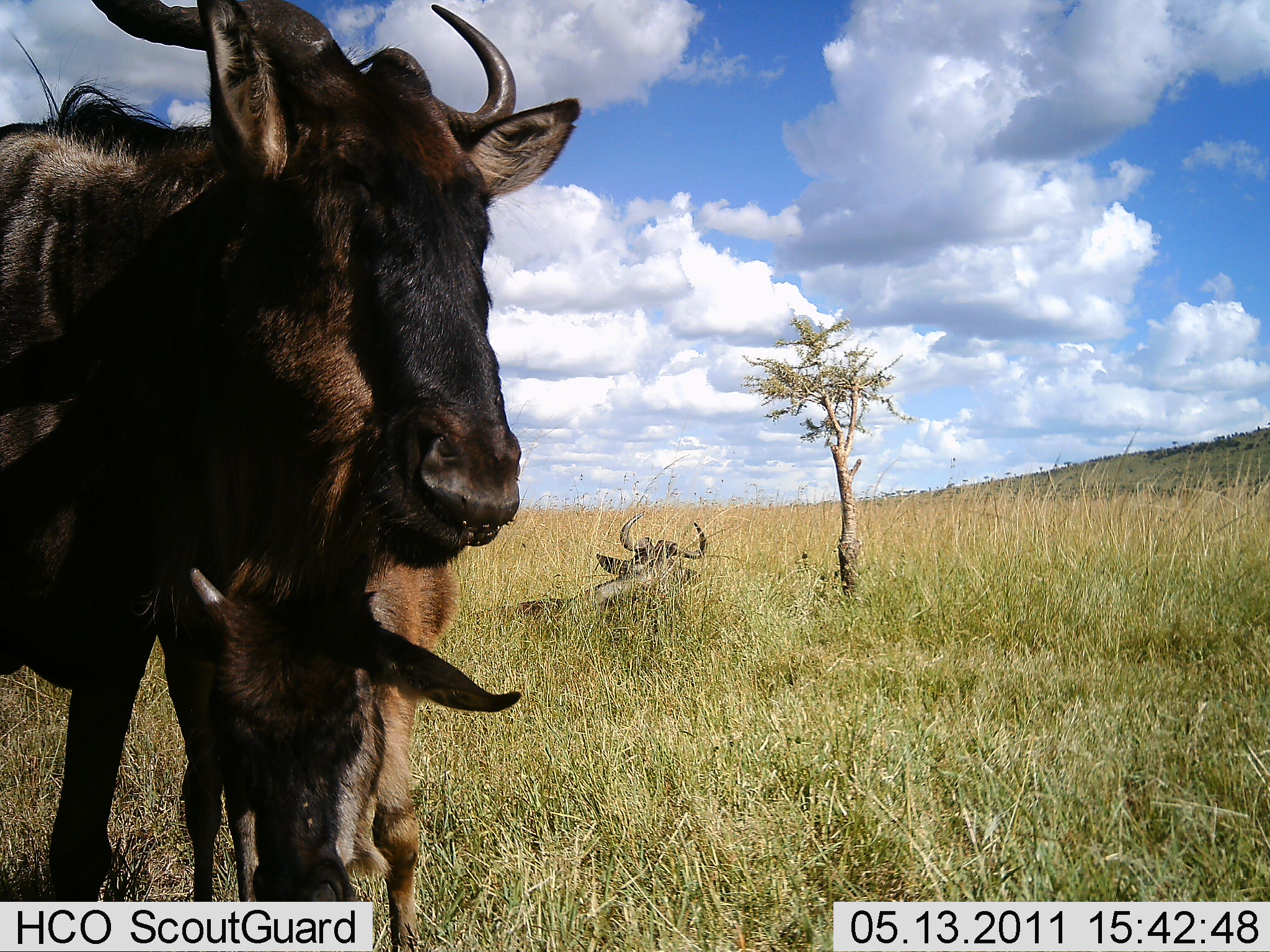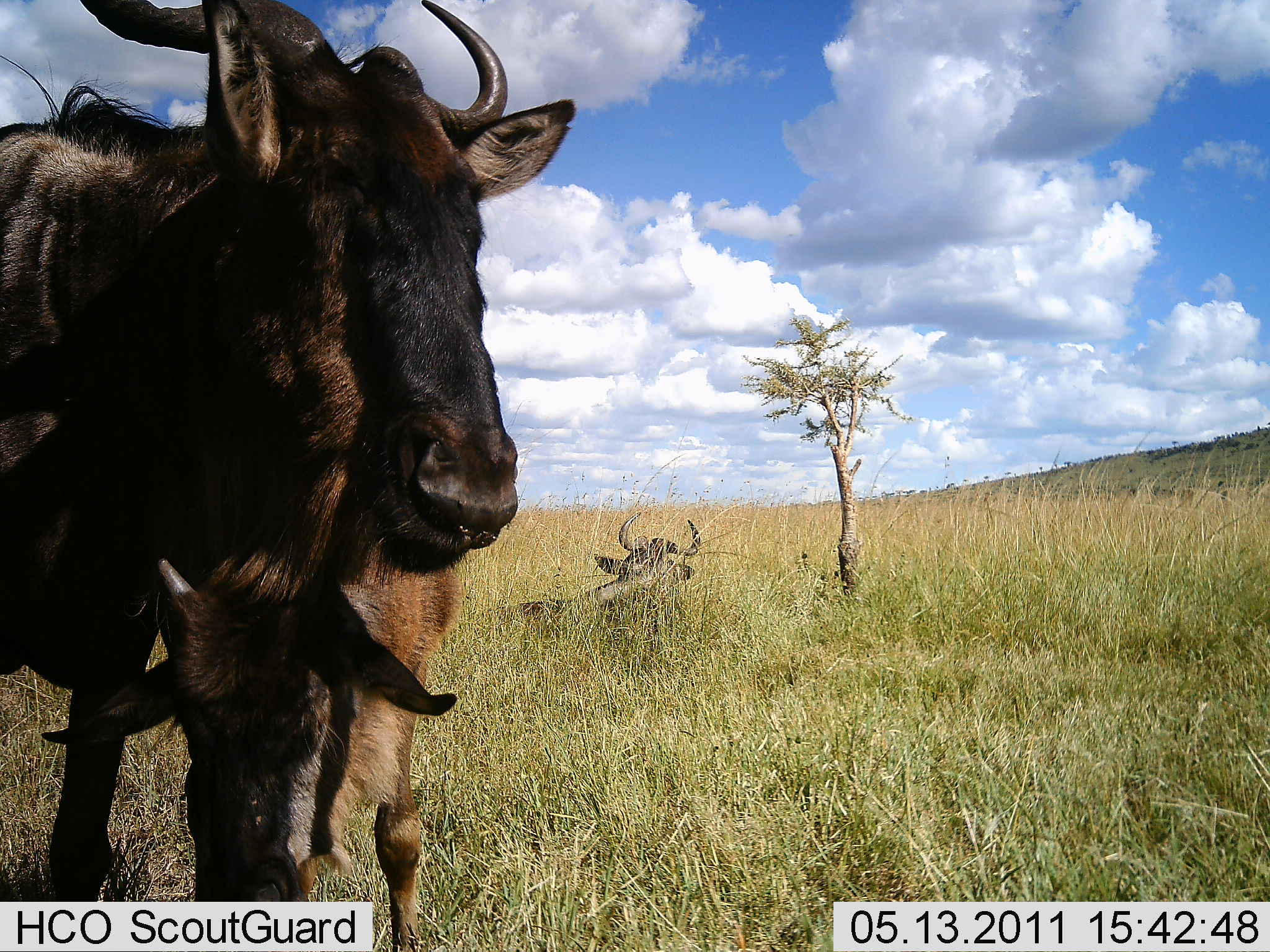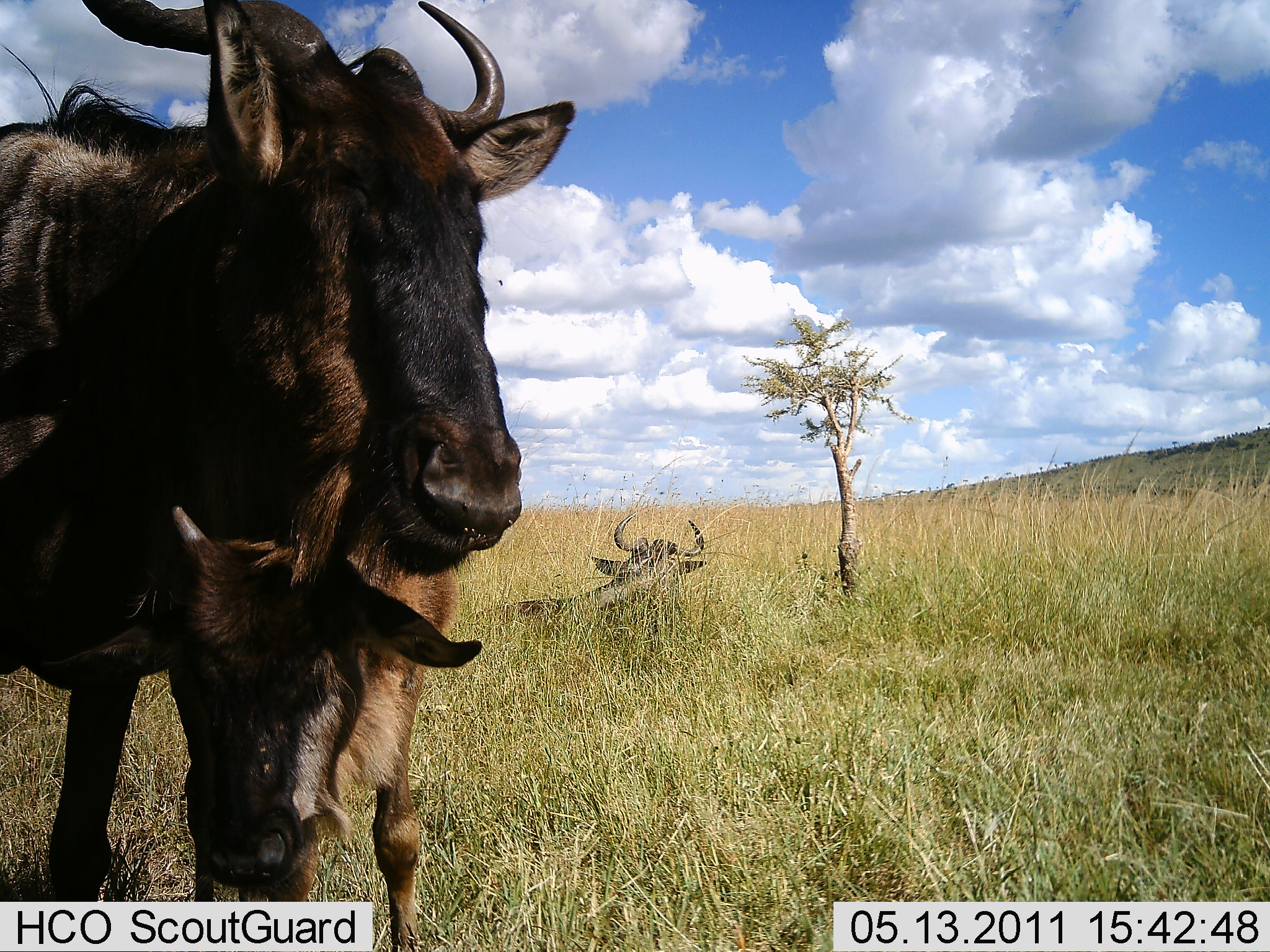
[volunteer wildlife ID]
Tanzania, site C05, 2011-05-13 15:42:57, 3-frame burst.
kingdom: Animalia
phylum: Chordata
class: Mammalia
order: Artiodactyla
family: Bovidae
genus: Connochaetes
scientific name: Connochaetes taurinus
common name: blue wildebeest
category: wildebeest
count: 3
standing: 100%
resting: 73%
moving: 0%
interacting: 27%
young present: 91%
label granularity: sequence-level